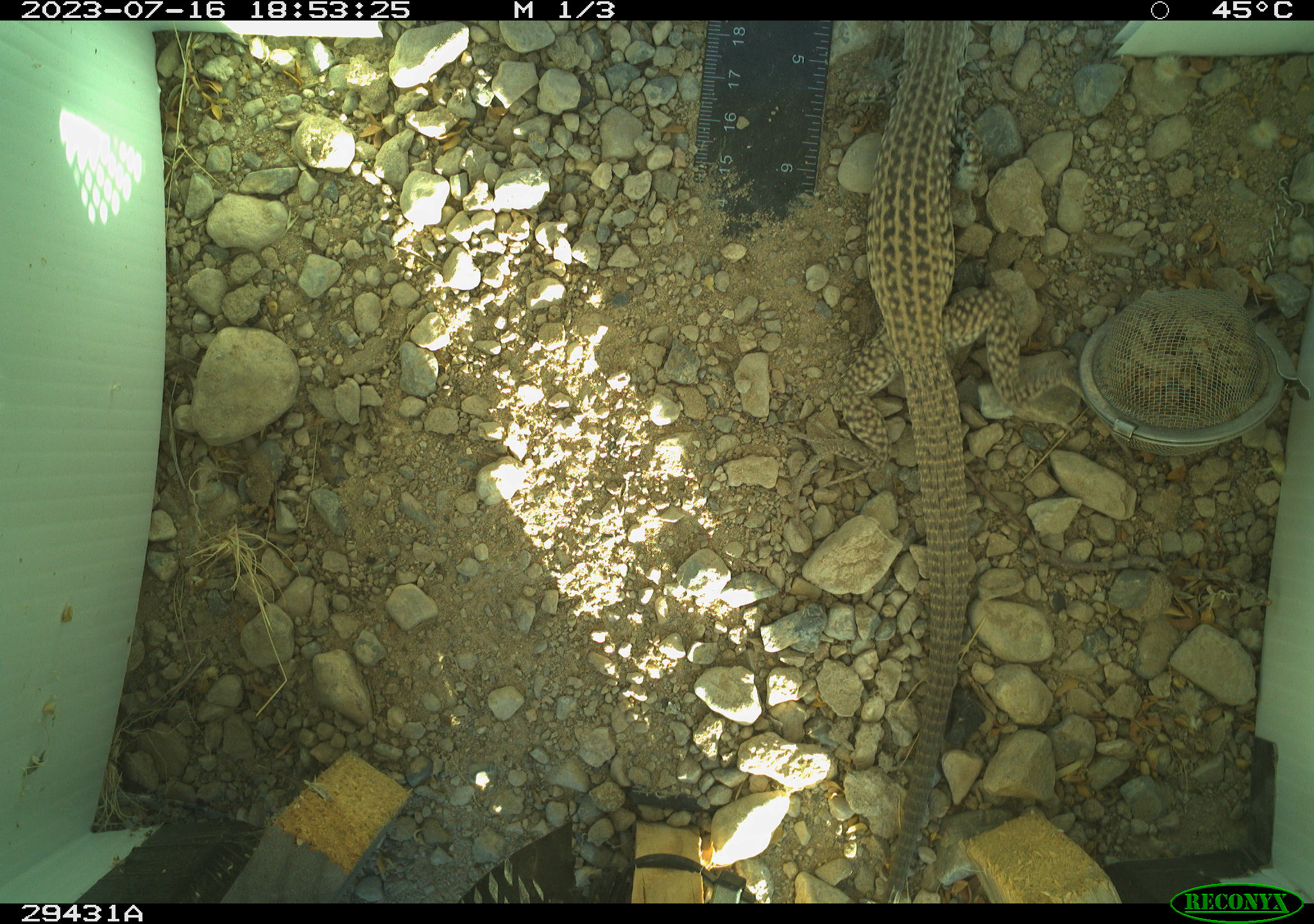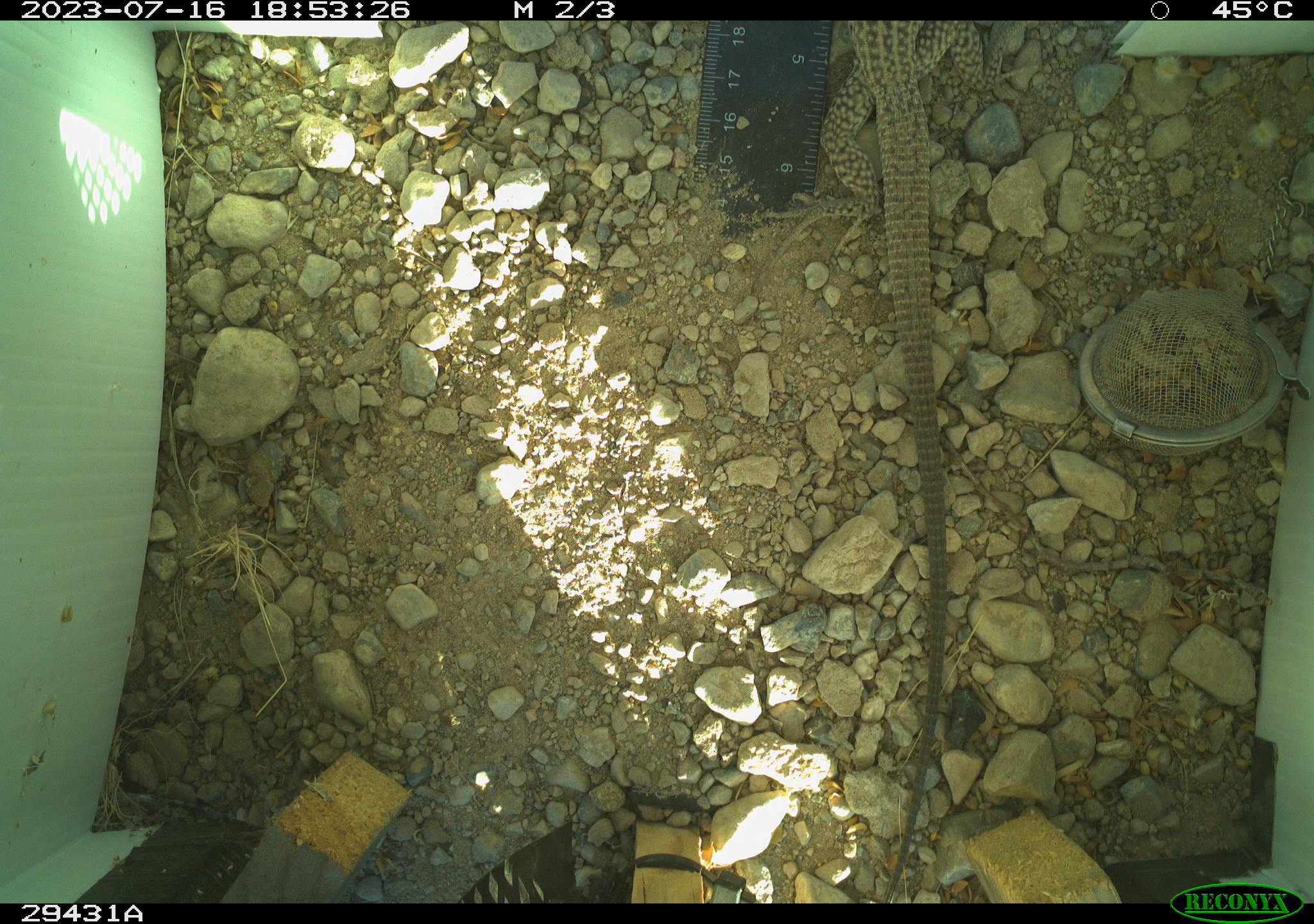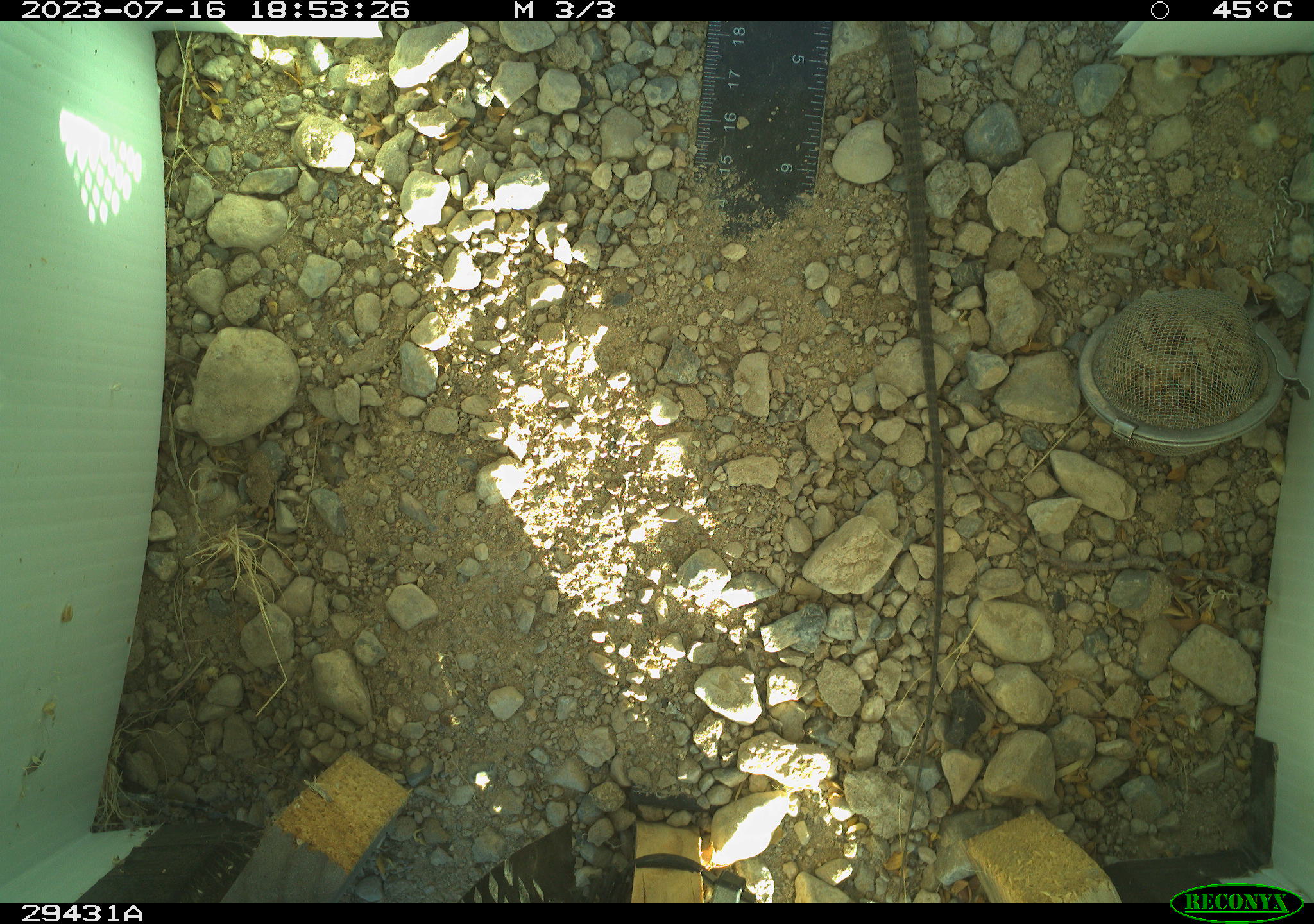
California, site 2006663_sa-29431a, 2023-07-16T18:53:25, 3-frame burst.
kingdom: Animalia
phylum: Chordata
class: Reptilia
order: Squamata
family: Teiidae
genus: Aspidoscelis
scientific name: Aspidoscelis tigris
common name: western whiptail